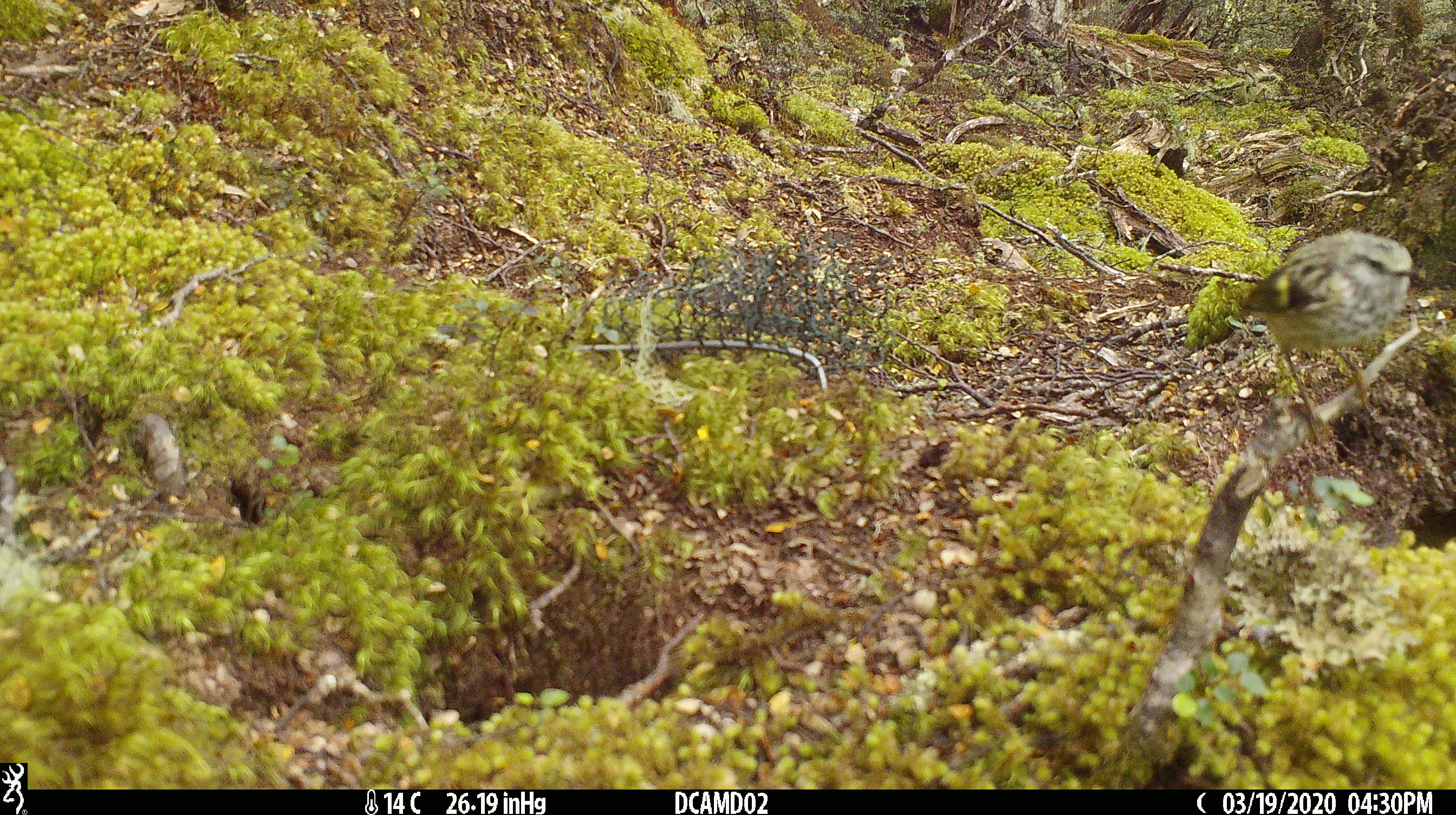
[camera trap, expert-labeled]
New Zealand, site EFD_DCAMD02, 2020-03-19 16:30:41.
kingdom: Animalia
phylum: Chordata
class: Aves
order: Passeriformes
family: Acanthisittidae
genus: Acanthisitta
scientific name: Acanthisitta chloris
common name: rifleman